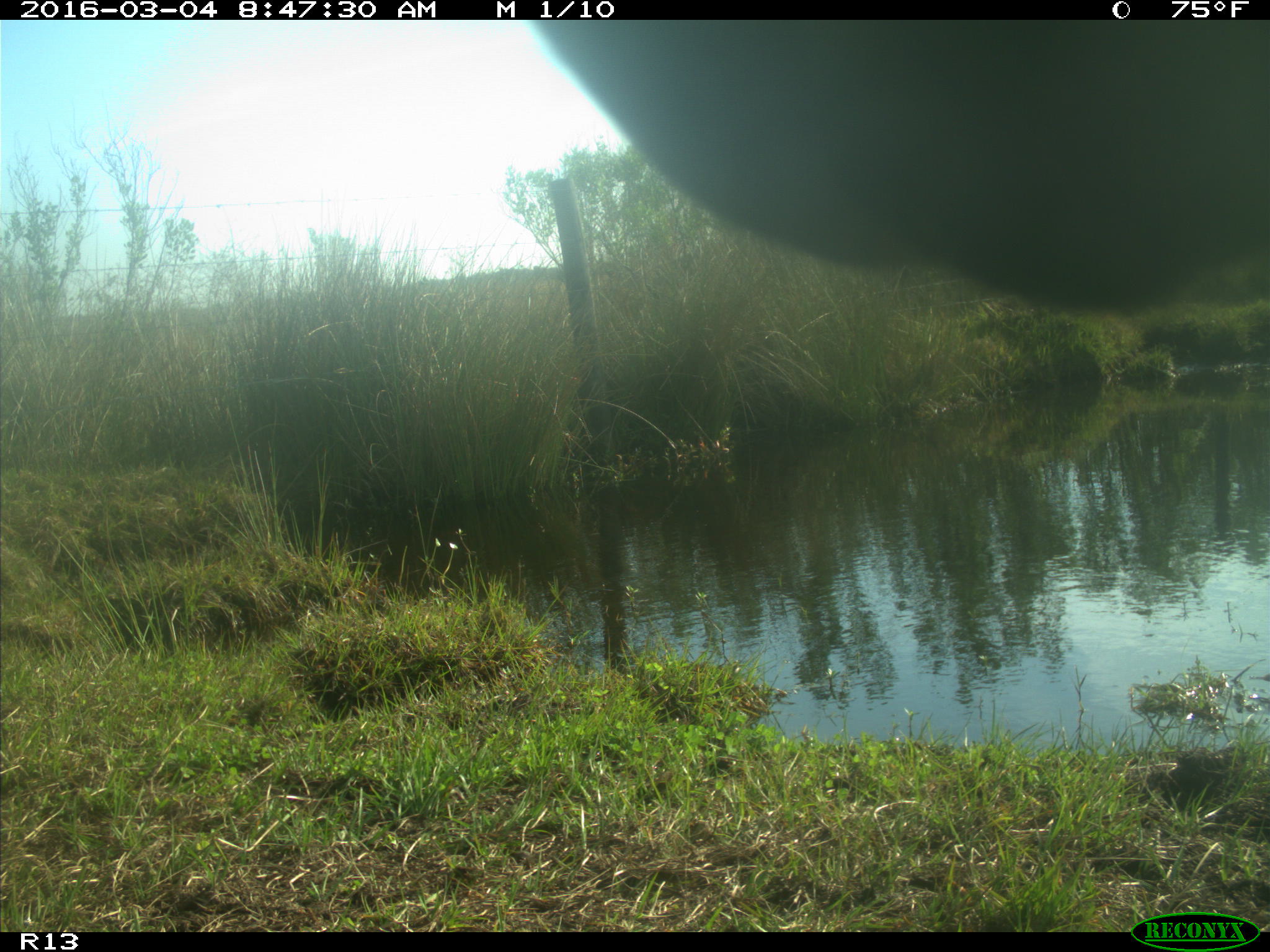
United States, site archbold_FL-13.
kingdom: Animalia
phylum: Chordata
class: Mammalia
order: Artiodactyla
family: Bovidae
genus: Bos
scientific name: Bos taurus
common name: domestic cow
Bos taurus (domestic cow).